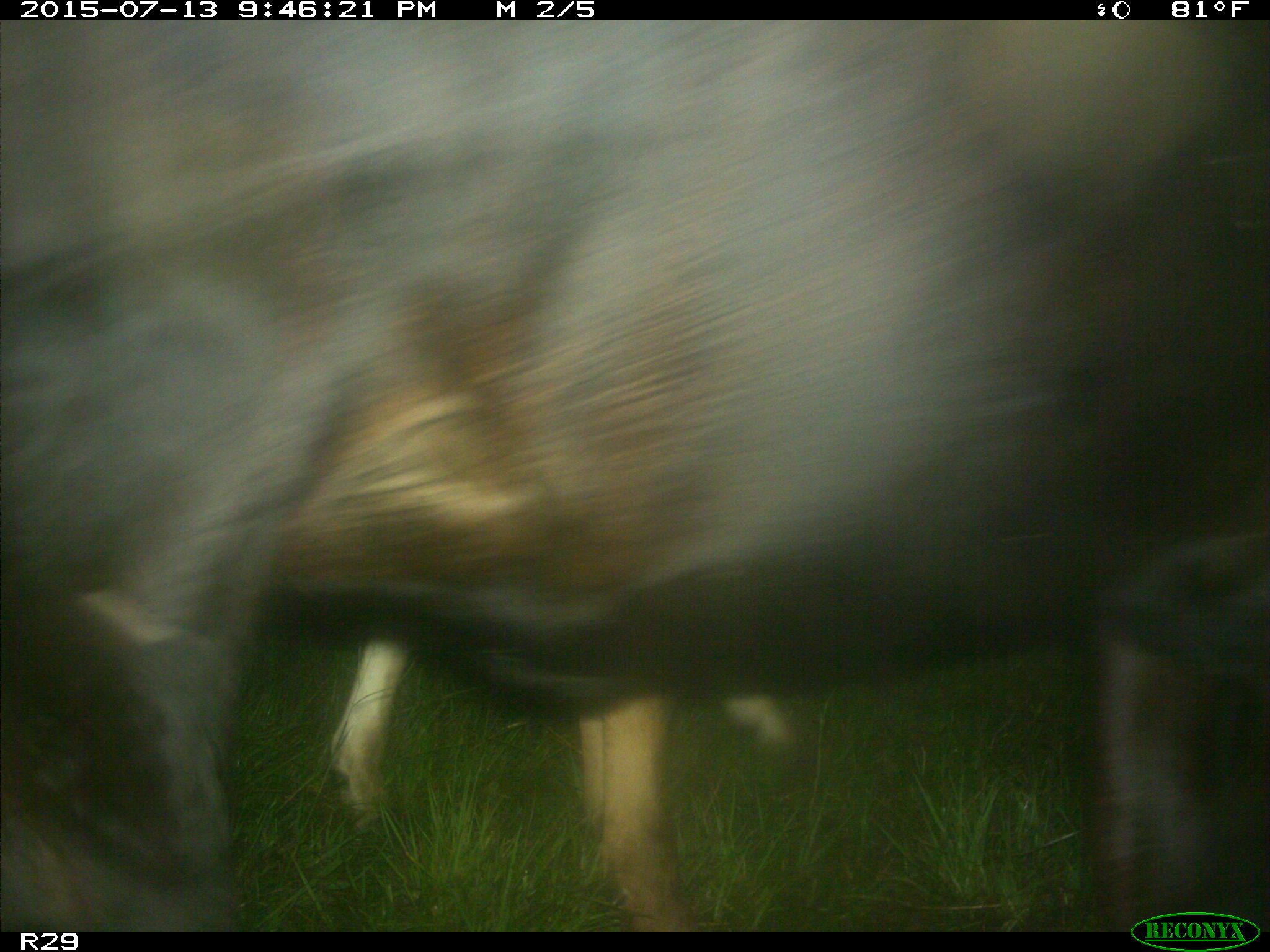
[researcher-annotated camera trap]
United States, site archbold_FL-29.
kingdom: Animalia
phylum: Chordata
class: Mammalia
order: Artiodactyla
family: Bovidae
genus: Bos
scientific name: Bos taurus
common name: domestic cow